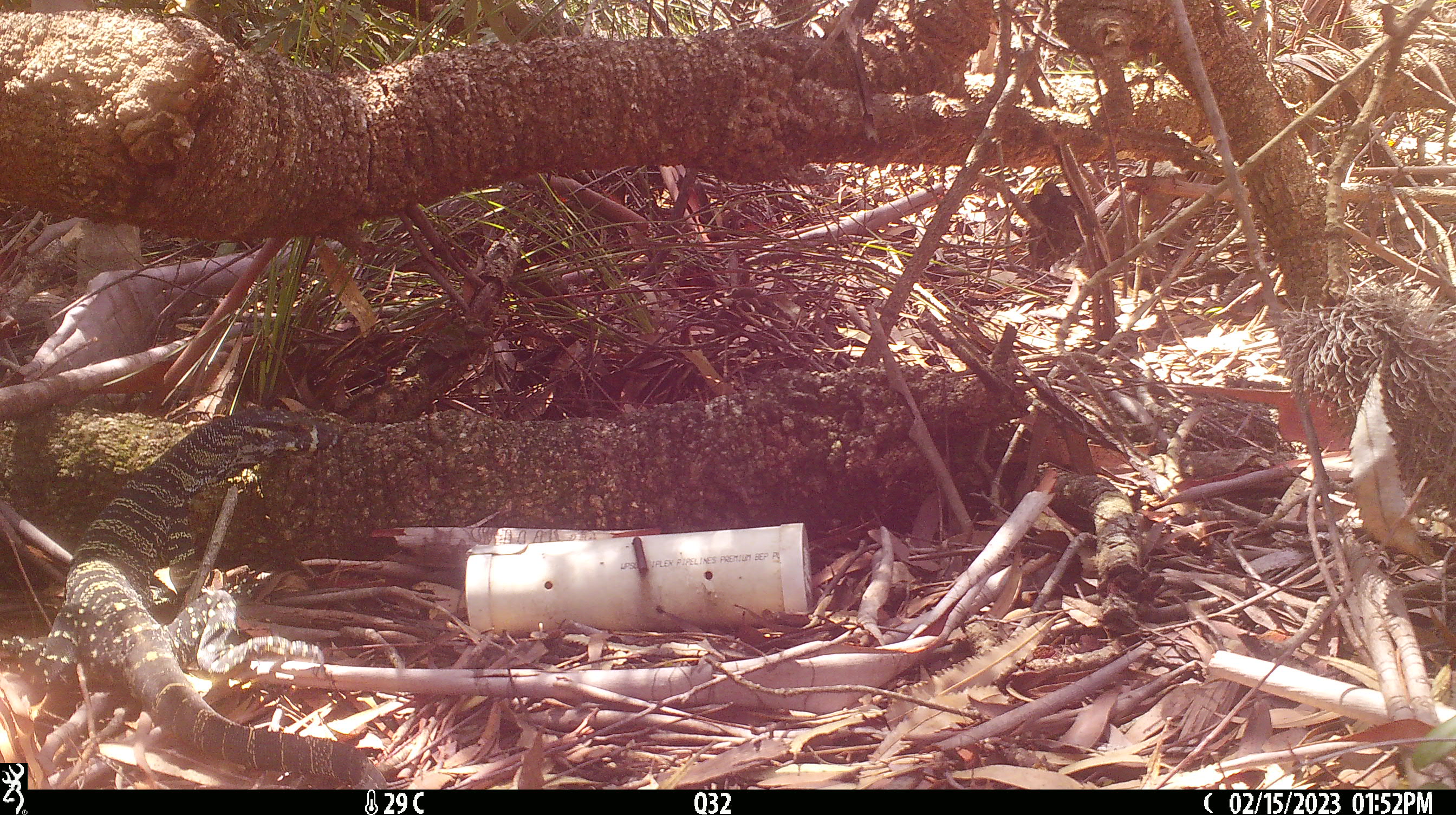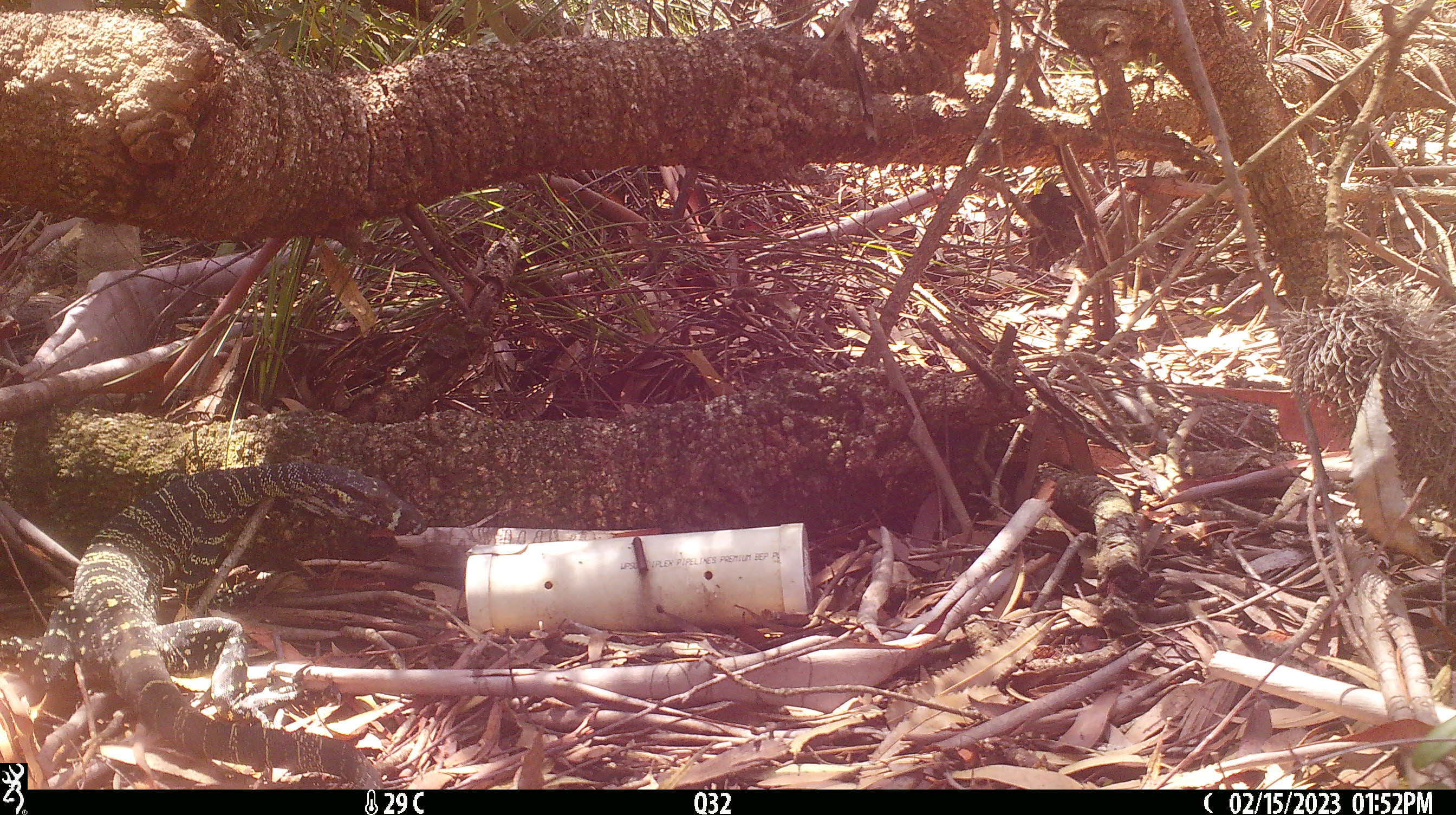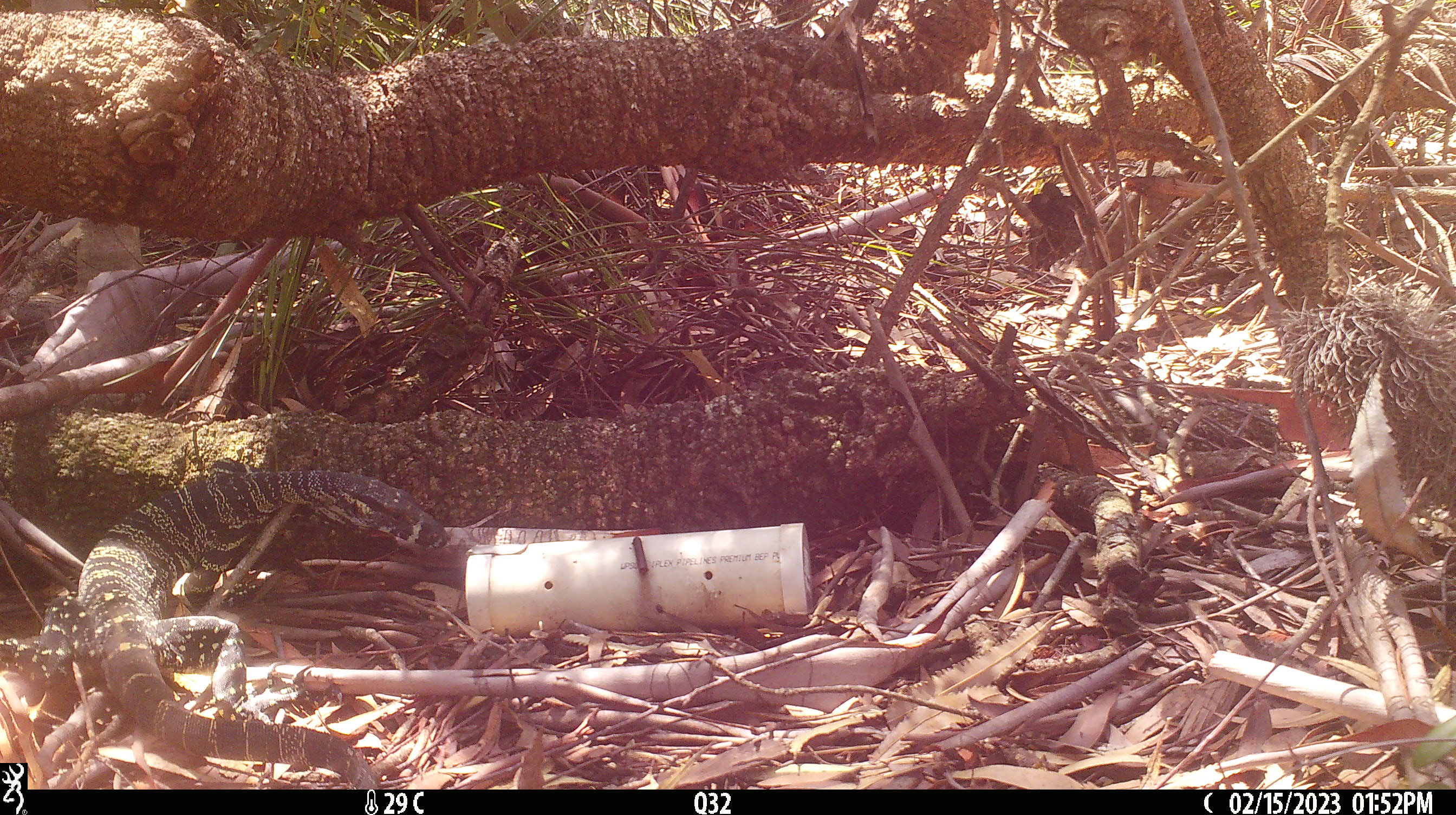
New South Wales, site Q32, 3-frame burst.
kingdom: Animalia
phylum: Chordata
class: Reptilia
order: Squamata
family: Varanidae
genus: Varanus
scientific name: Varanus varius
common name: lace monitor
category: goanna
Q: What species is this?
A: Goanna (lace monitor) (Varanus varius).